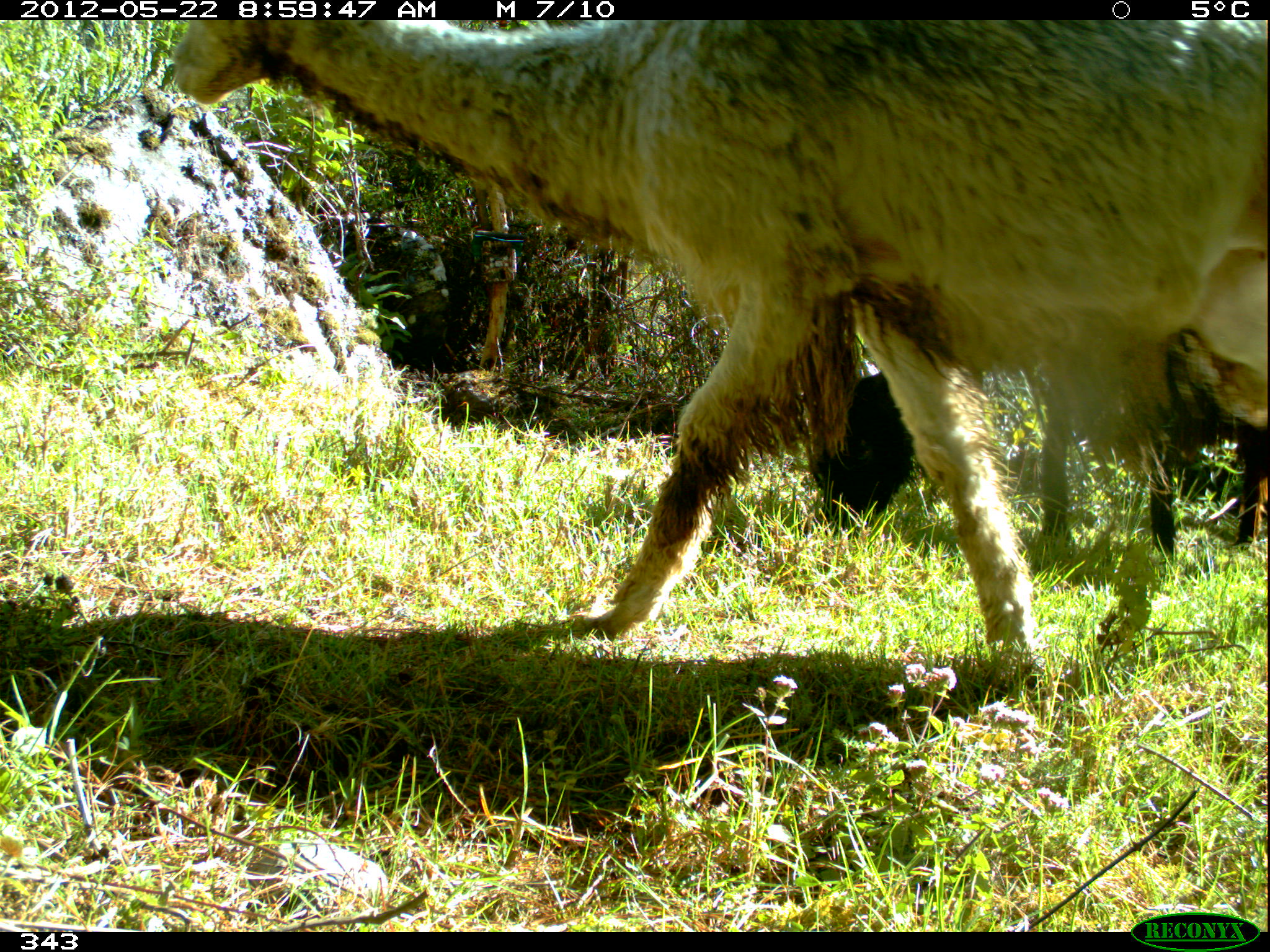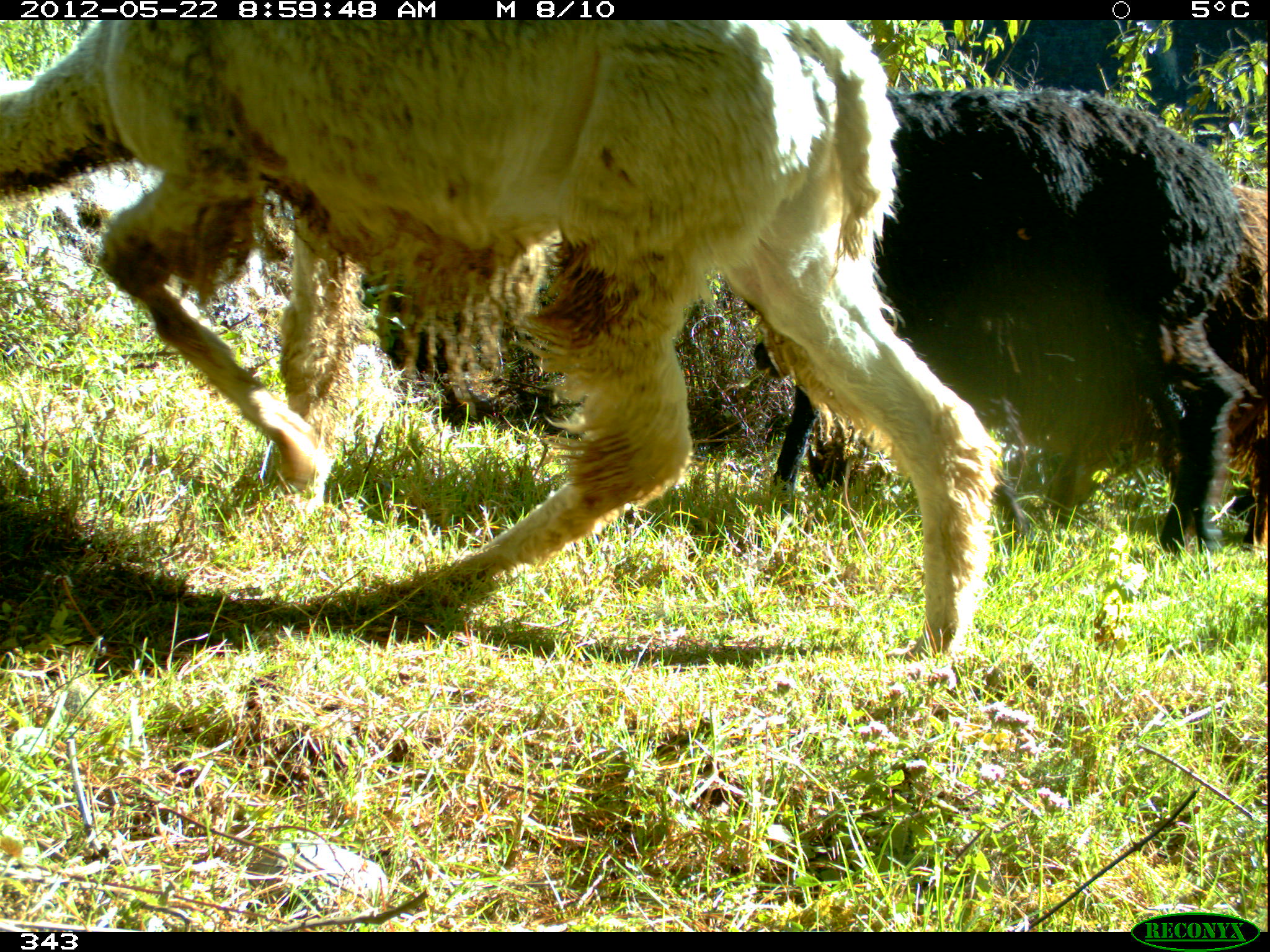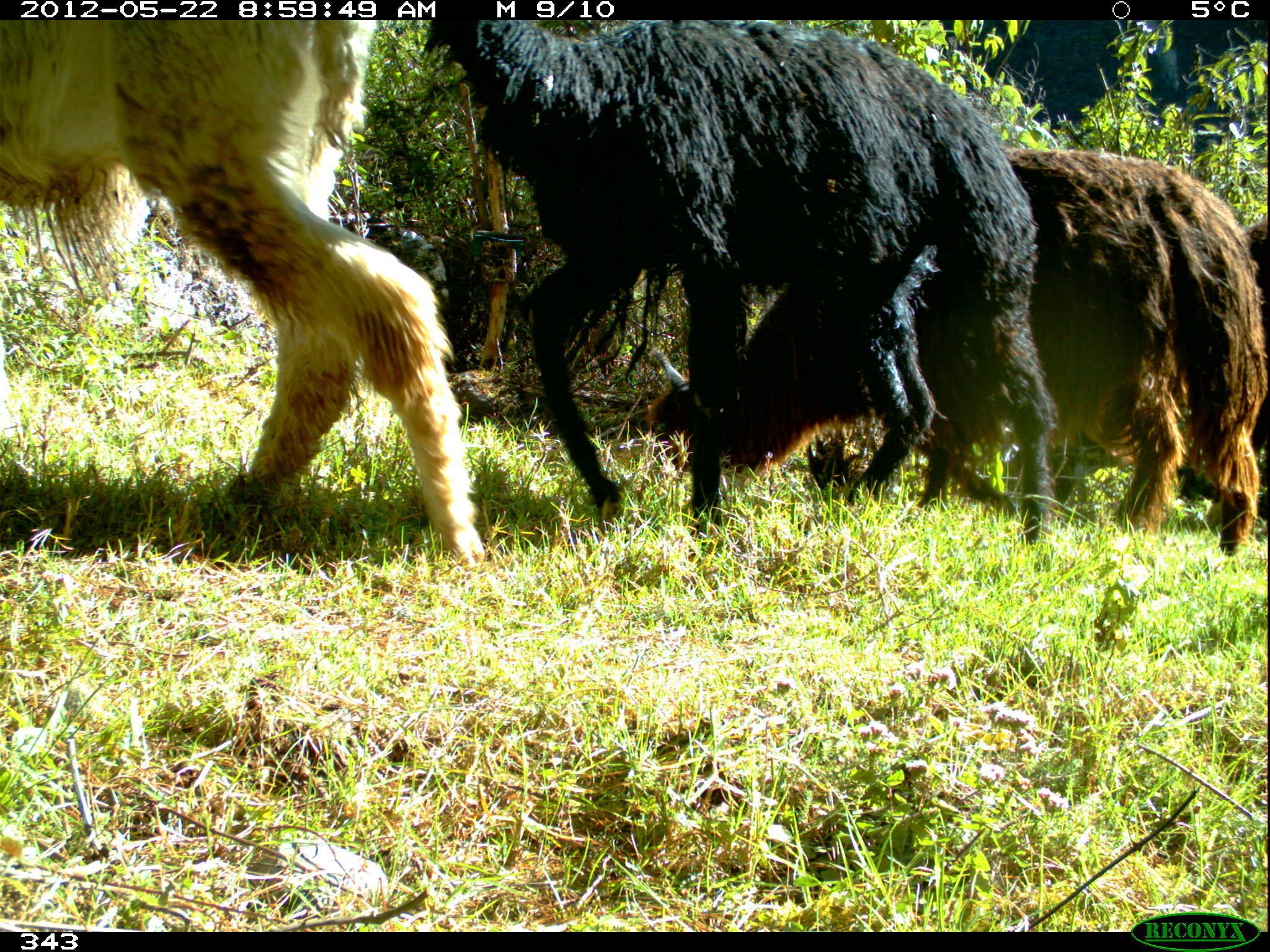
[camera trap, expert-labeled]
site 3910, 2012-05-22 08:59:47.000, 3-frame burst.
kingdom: Animalia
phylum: Chordata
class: Mammalia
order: Artiodactyla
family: Camelidae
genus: Vicugna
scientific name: Vicugna pacos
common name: alpaca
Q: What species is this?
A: Vicugna pacos (alpaca).